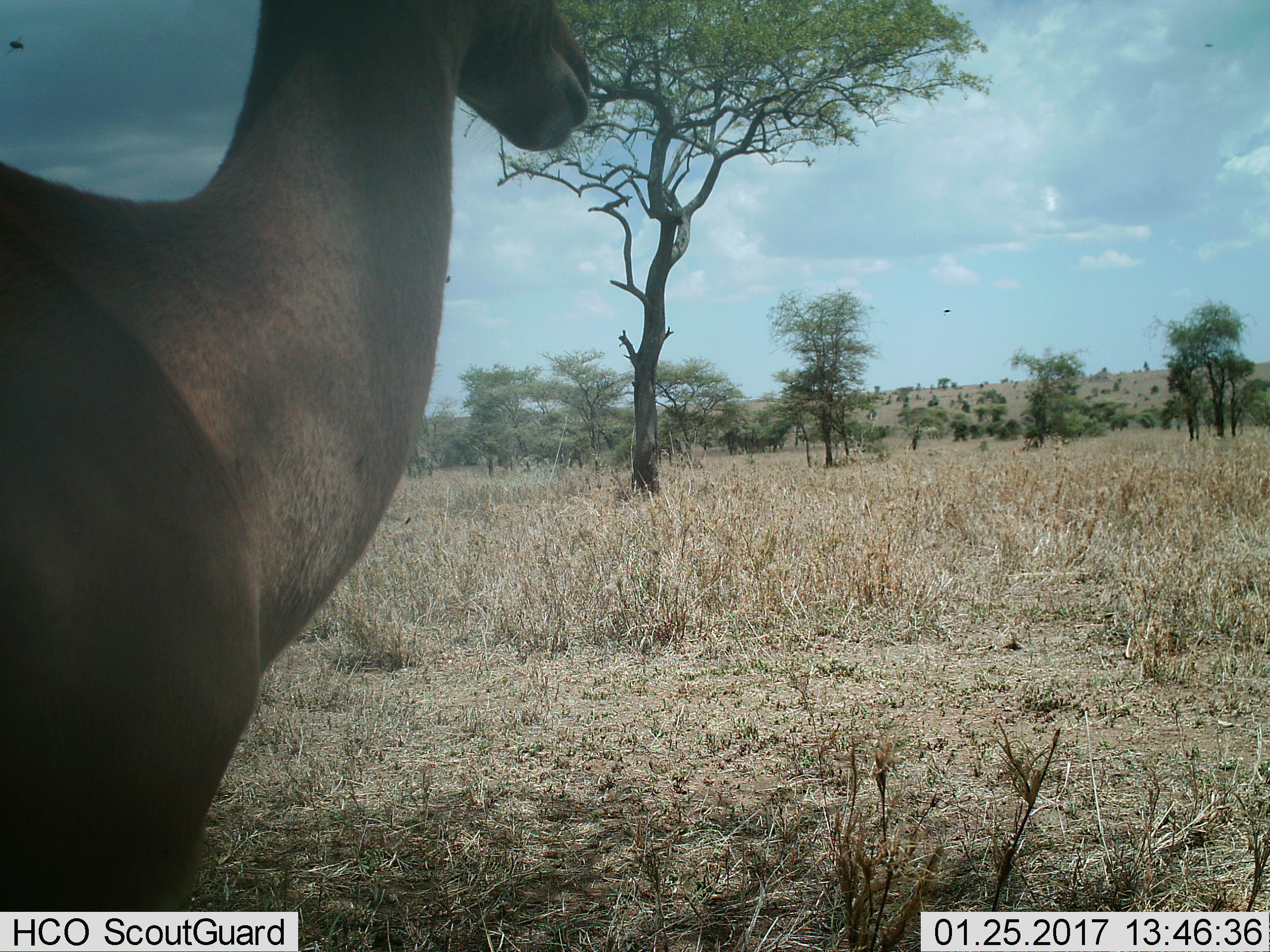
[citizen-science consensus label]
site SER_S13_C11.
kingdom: Animalia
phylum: Chordata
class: Mammalia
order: Artiodactyla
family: Bovidae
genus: Alcelaphus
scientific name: Alcelaphus buselaphus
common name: hartebeest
Hartebeest (Alcelaphus buselaphus), count 1. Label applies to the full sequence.